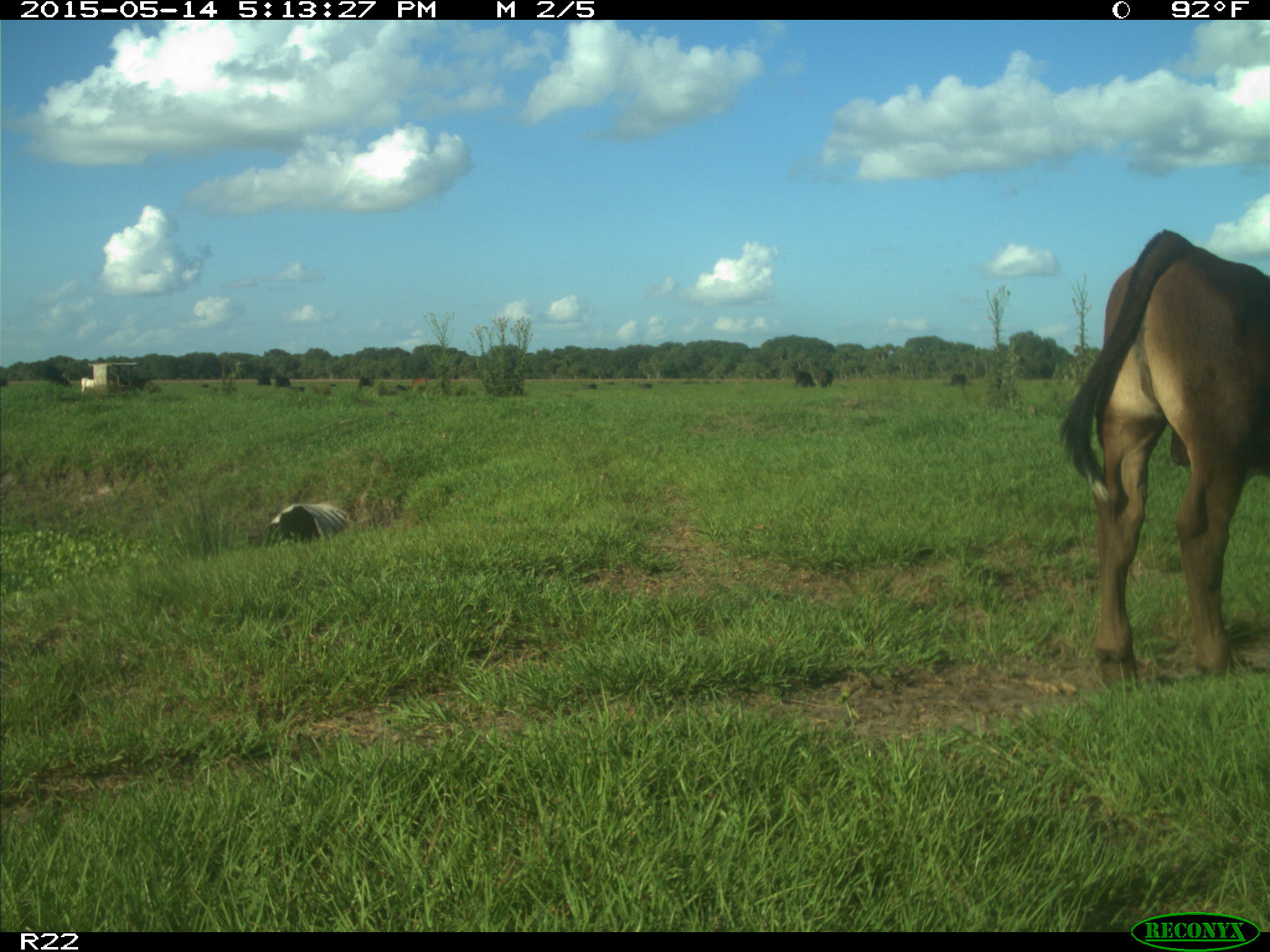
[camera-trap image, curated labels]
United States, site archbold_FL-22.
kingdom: Animalia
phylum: Chordata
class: Mammalia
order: Artiodactyla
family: Bovidae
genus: Bos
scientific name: Bos taurus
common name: domestic cow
Bos taurus (domestic cow).